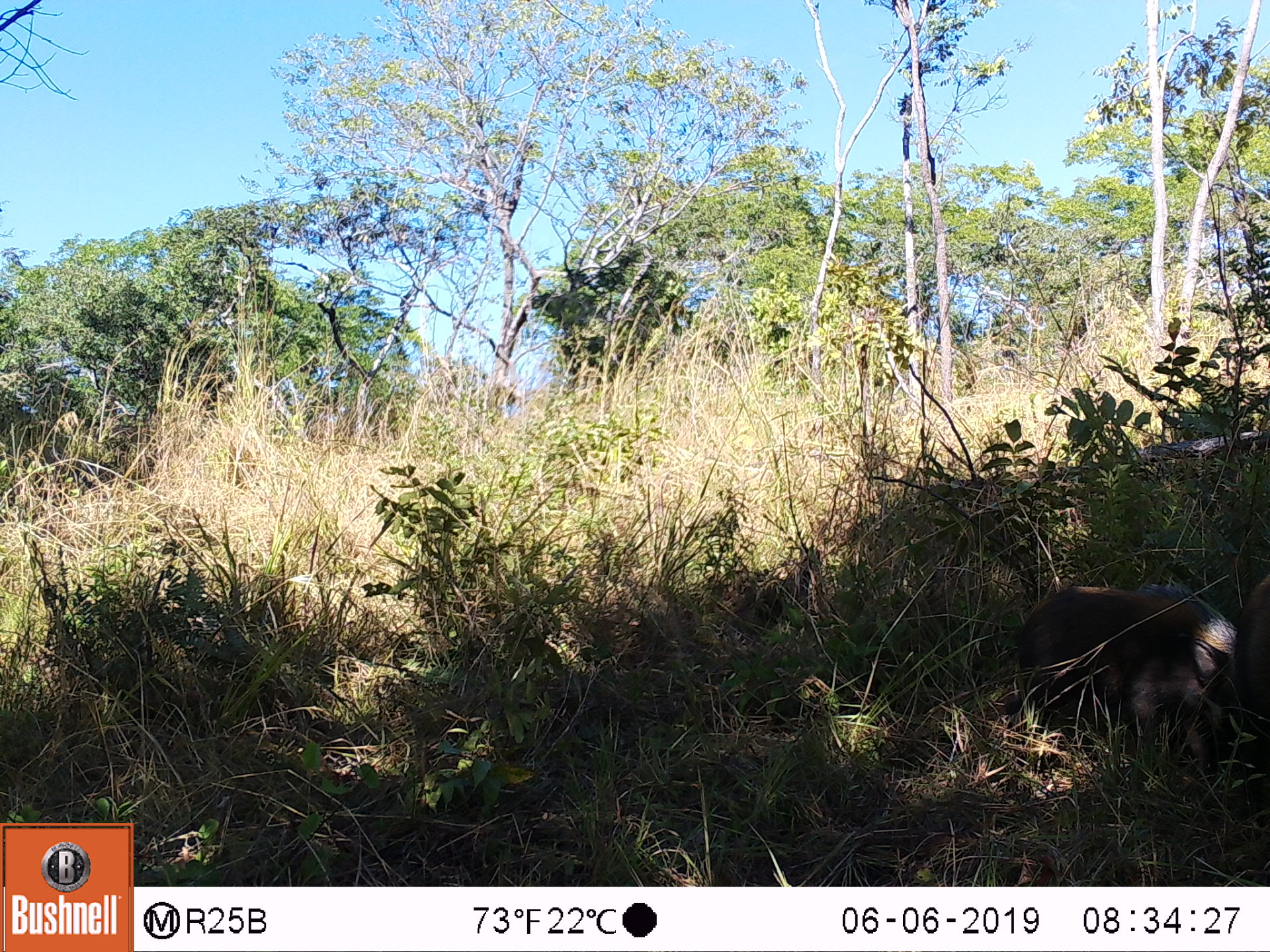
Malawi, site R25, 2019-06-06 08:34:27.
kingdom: Animalia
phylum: Chordata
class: Mammalia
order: Artiodactyla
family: Suidae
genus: Potamochoerus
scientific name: Potamochoerus larvatus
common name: bushpig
Bushpig (Potamochoerus larvatus), count 1.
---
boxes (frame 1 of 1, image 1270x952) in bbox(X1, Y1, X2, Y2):
bushpig: bbox(1014, 578, 1230, 762)